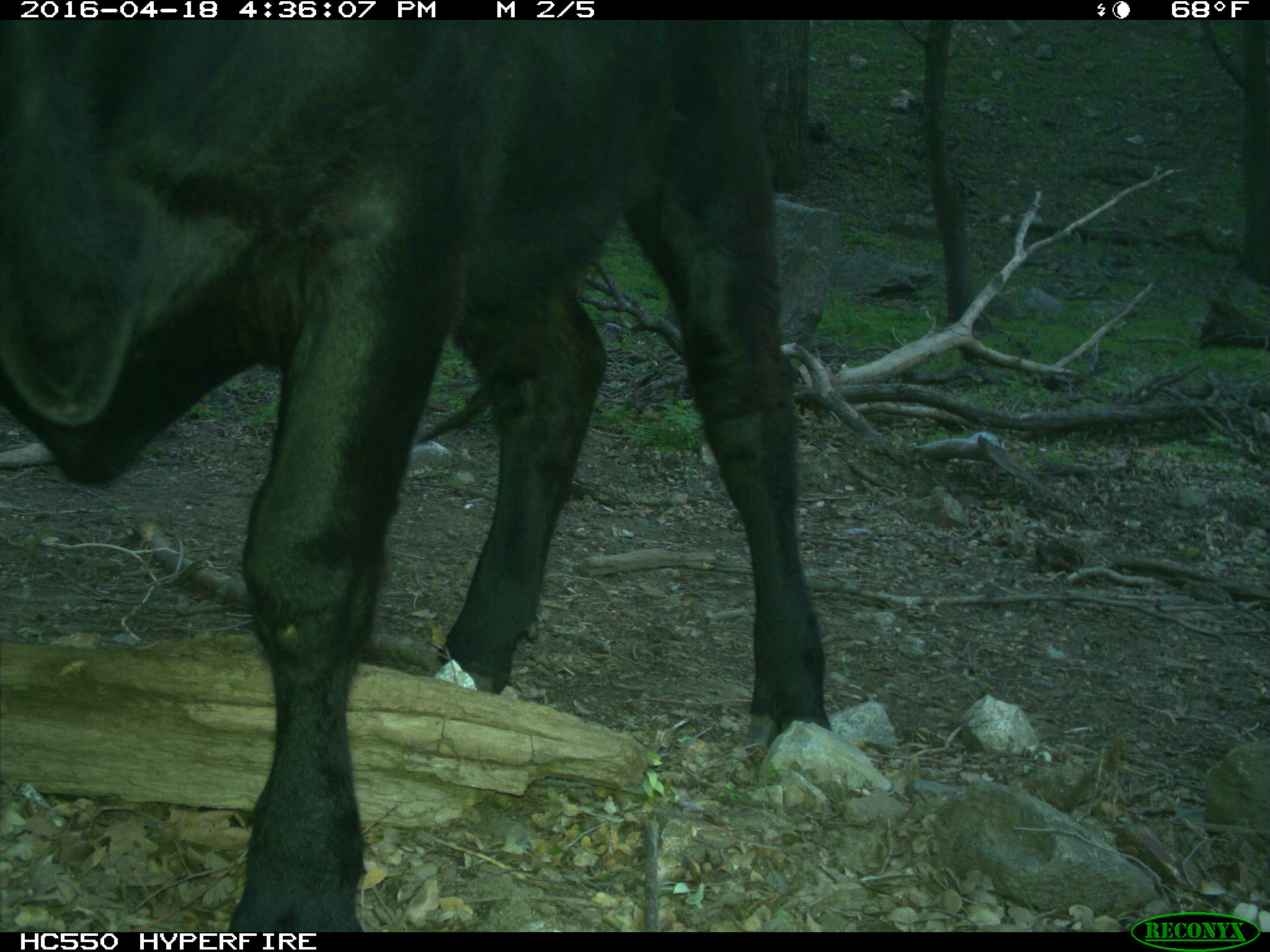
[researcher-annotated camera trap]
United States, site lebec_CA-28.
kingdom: Animalia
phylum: Chordata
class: Mammalia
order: Artiodactyla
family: Bovidae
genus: Bos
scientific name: Bos taurus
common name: domestic cow